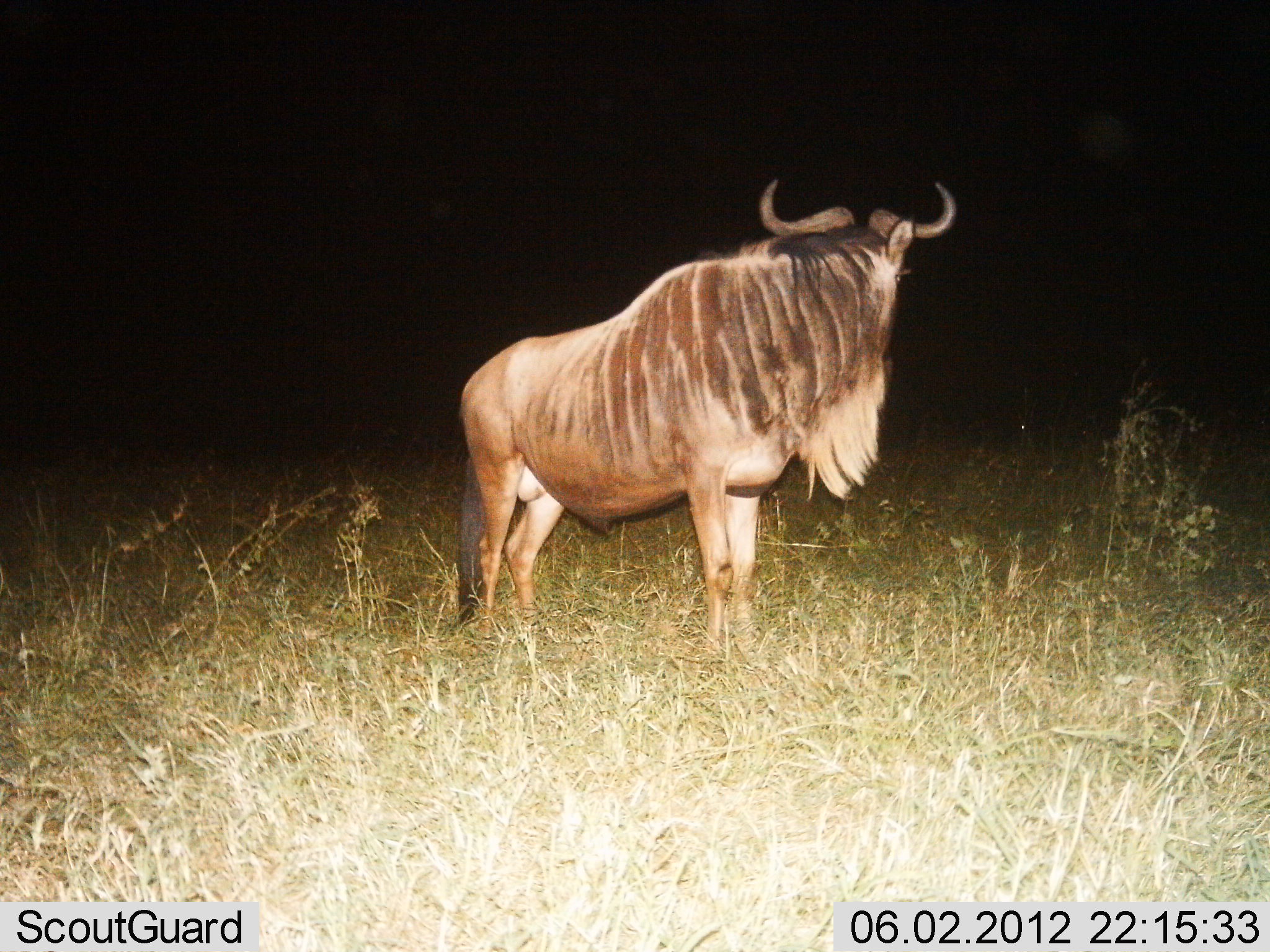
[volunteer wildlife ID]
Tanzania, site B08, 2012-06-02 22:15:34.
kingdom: Animalia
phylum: Chordata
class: Mammalia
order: Artiodactyla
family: Bovidae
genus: Connochaetes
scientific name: Connochaetes taurinus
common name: blue wildebeest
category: wildebeest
Wildebeest (blue wildebeest) (Connochaetes taurinus), count 1. Behavior (volunteer vote fractions): standing 100%, resting 0%, moving 0%, interacting 0%. Young present (vote fraction): 0%. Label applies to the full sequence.